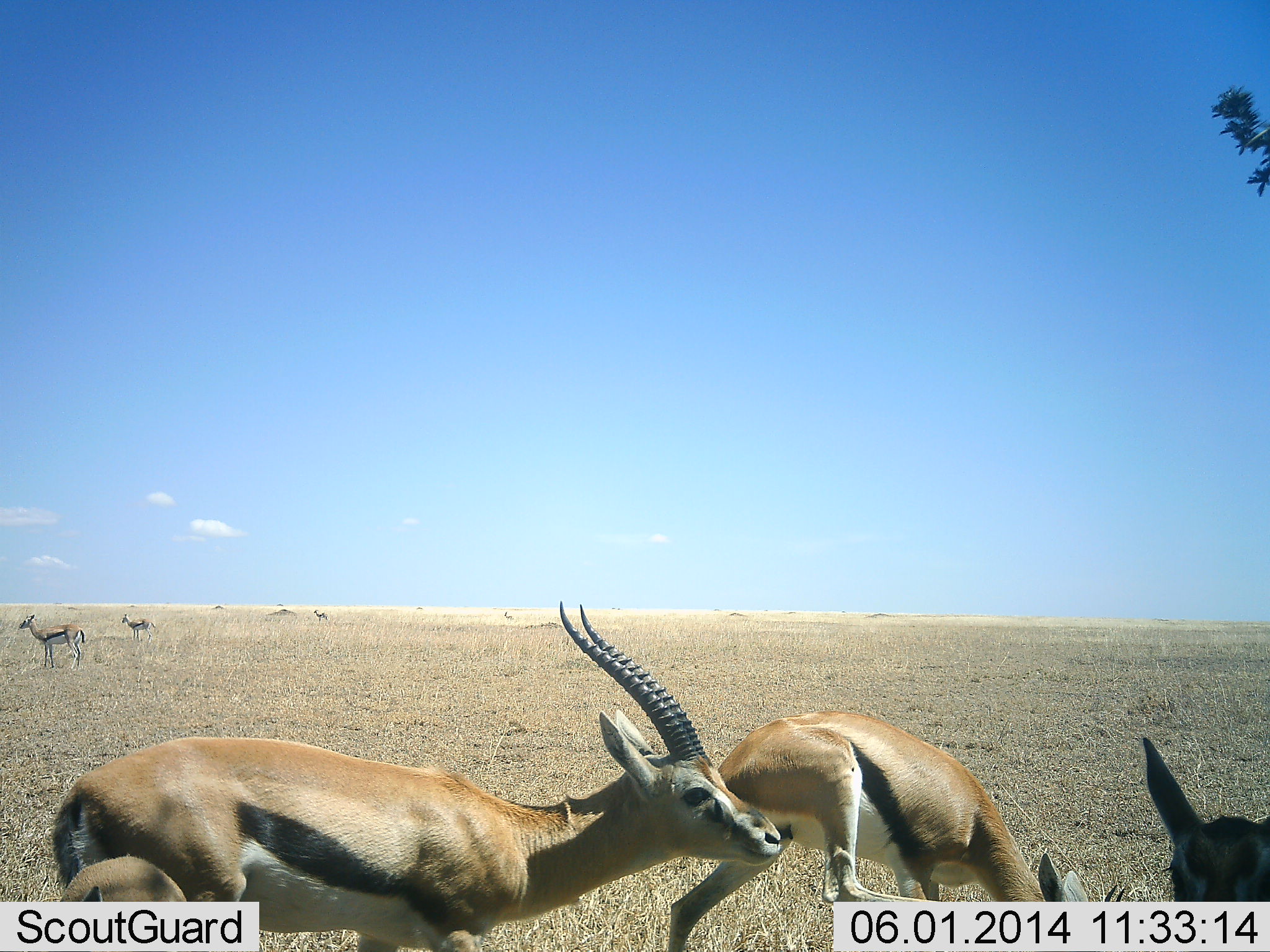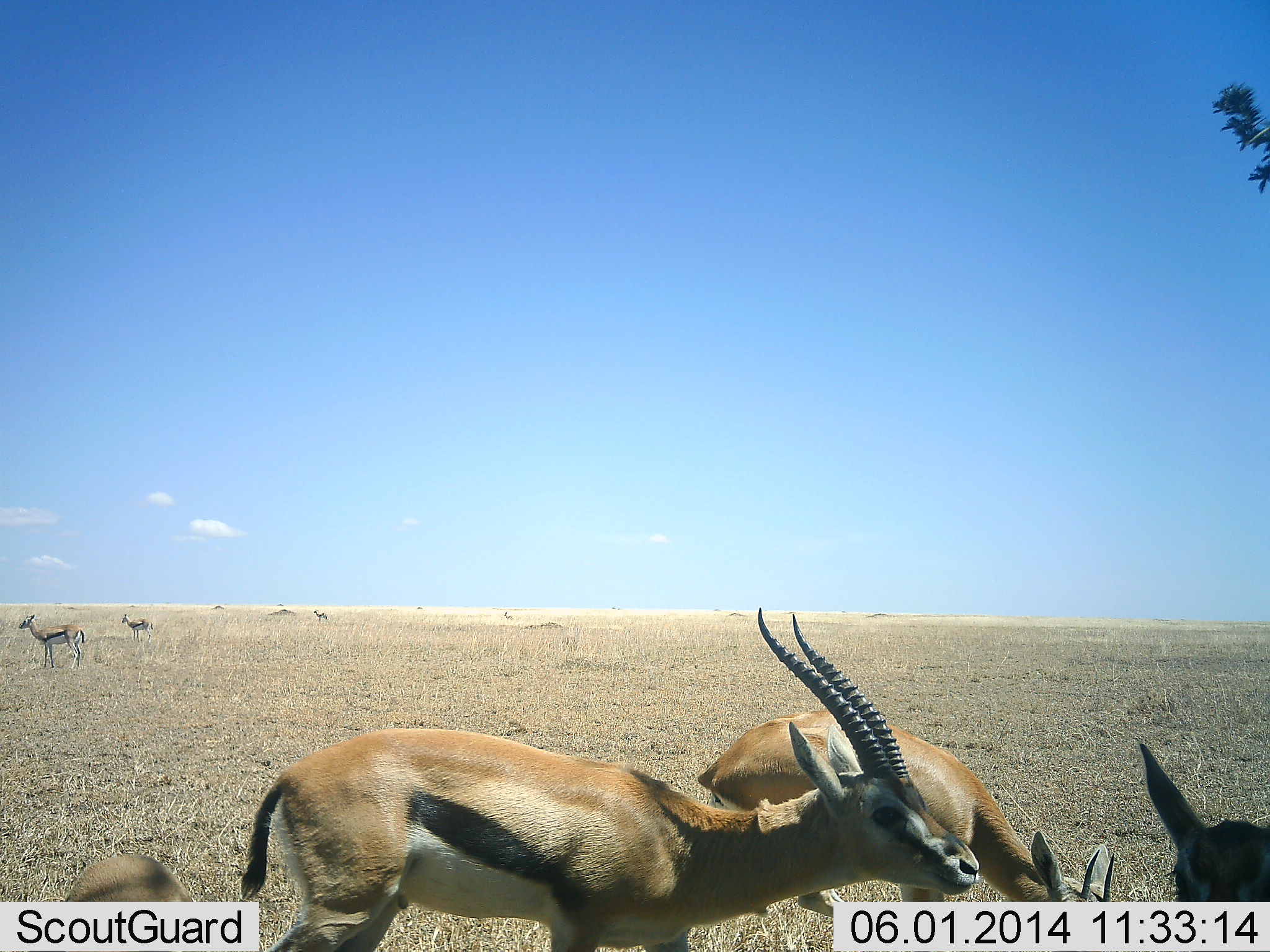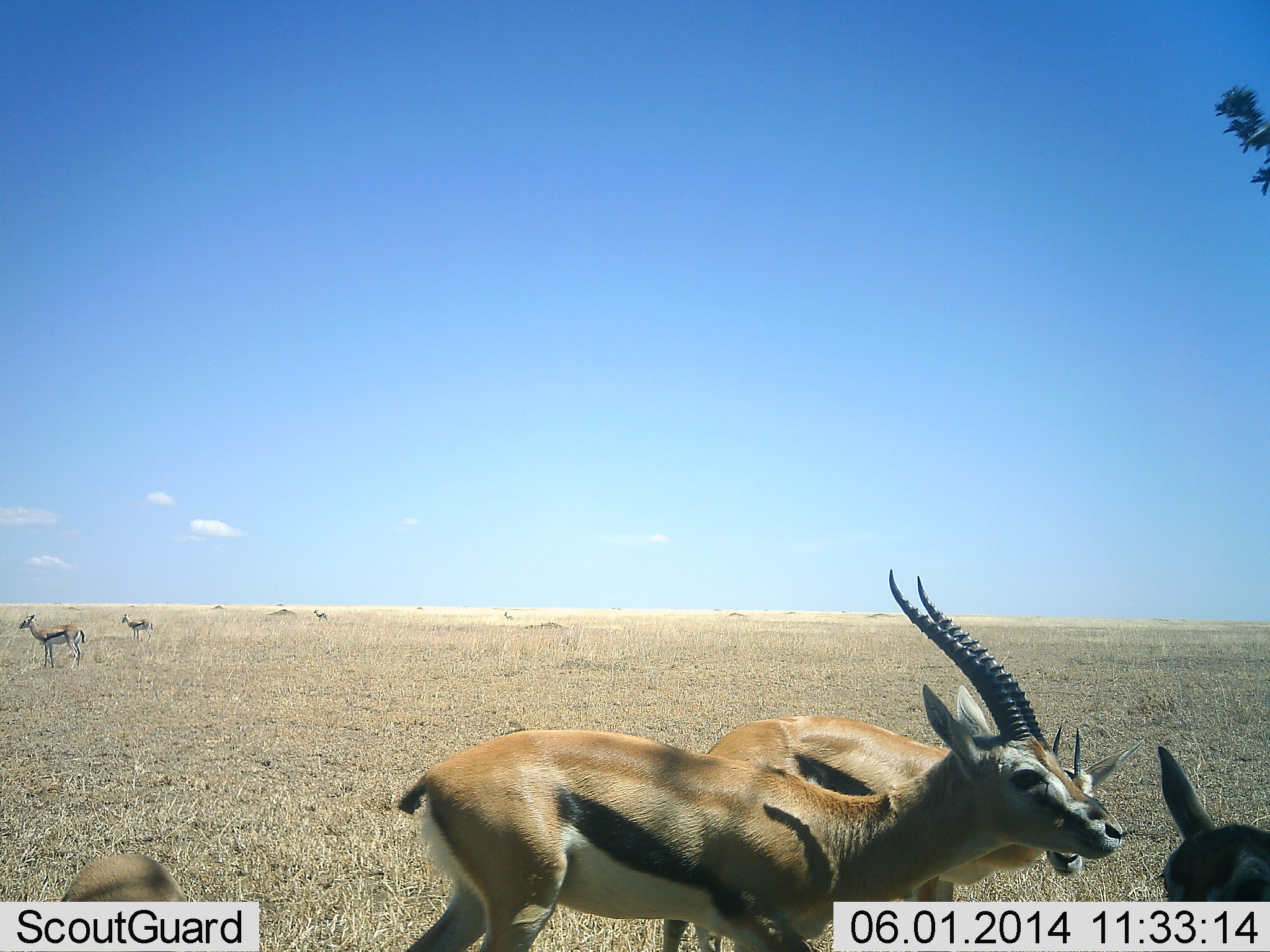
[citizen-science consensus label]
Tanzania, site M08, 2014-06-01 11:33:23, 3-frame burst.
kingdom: Animalia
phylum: Chordata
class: Mammalia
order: Artiodactyla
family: Bovidae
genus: Eudorcas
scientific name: Eudorcas thomsonii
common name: thomson's gazelle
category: gazellethomsons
Gazellethomsons (thomson's gazelle) (Eudorcas thomsonii), count 7. Behavior (volunteer vote fractions): standing 100%, resting 10%, moving 50%, interacting 0%. Young present (vote fraction): 10%. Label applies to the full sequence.